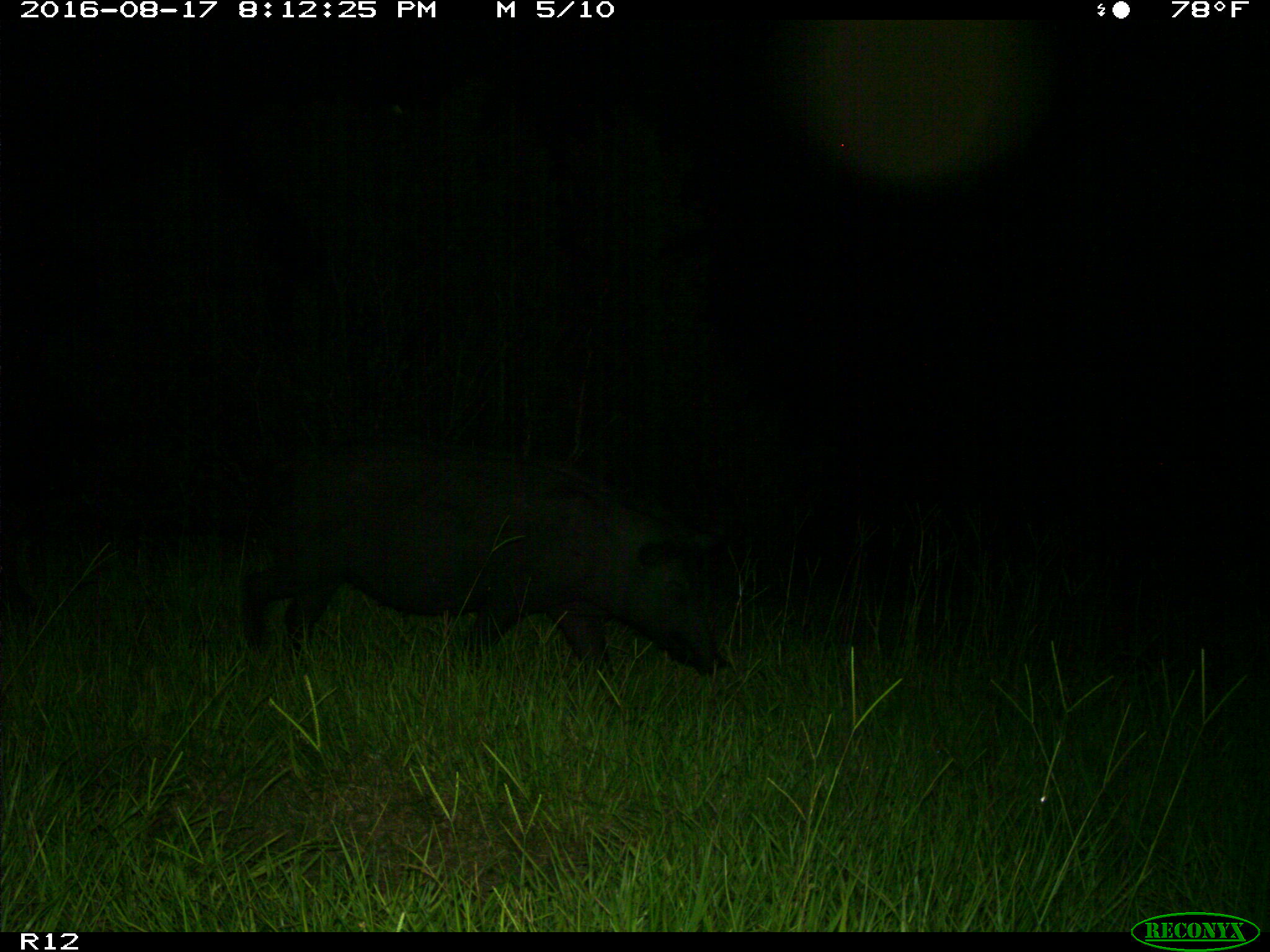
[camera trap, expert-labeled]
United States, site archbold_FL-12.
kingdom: Animalia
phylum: Chordata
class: Mammalia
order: Artiodactyla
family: Suidae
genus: Sus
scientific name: Sus scrofa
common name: wild boar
Sus scrofa (wild boar).